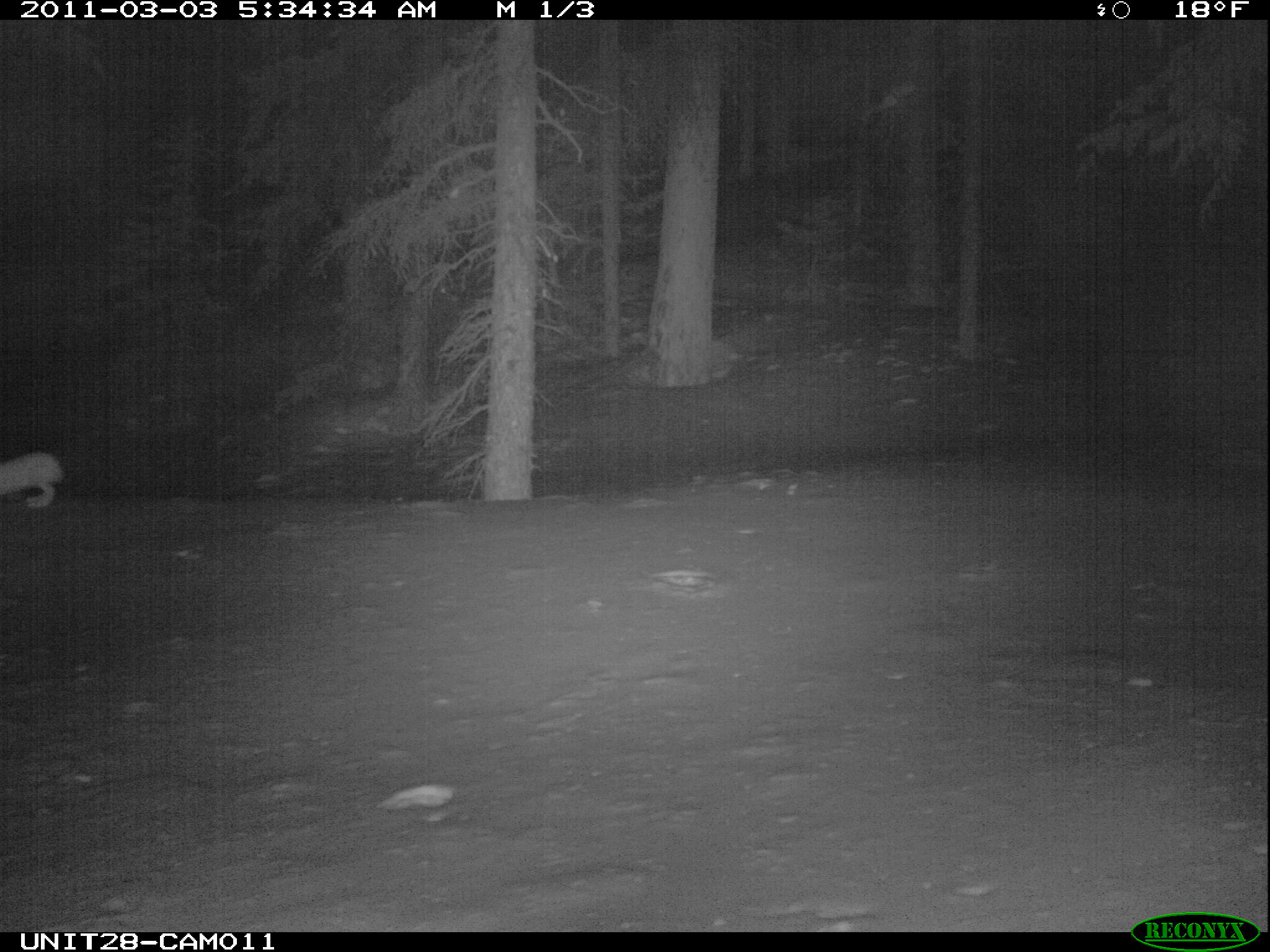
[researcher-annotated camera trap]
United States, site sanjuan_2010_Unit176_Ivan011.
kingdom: Animalia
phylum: Chordata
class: Mammalia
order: Lagomorpha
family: Leporidae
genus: Lepus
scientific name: Lepus americanus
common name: snowshoe hare